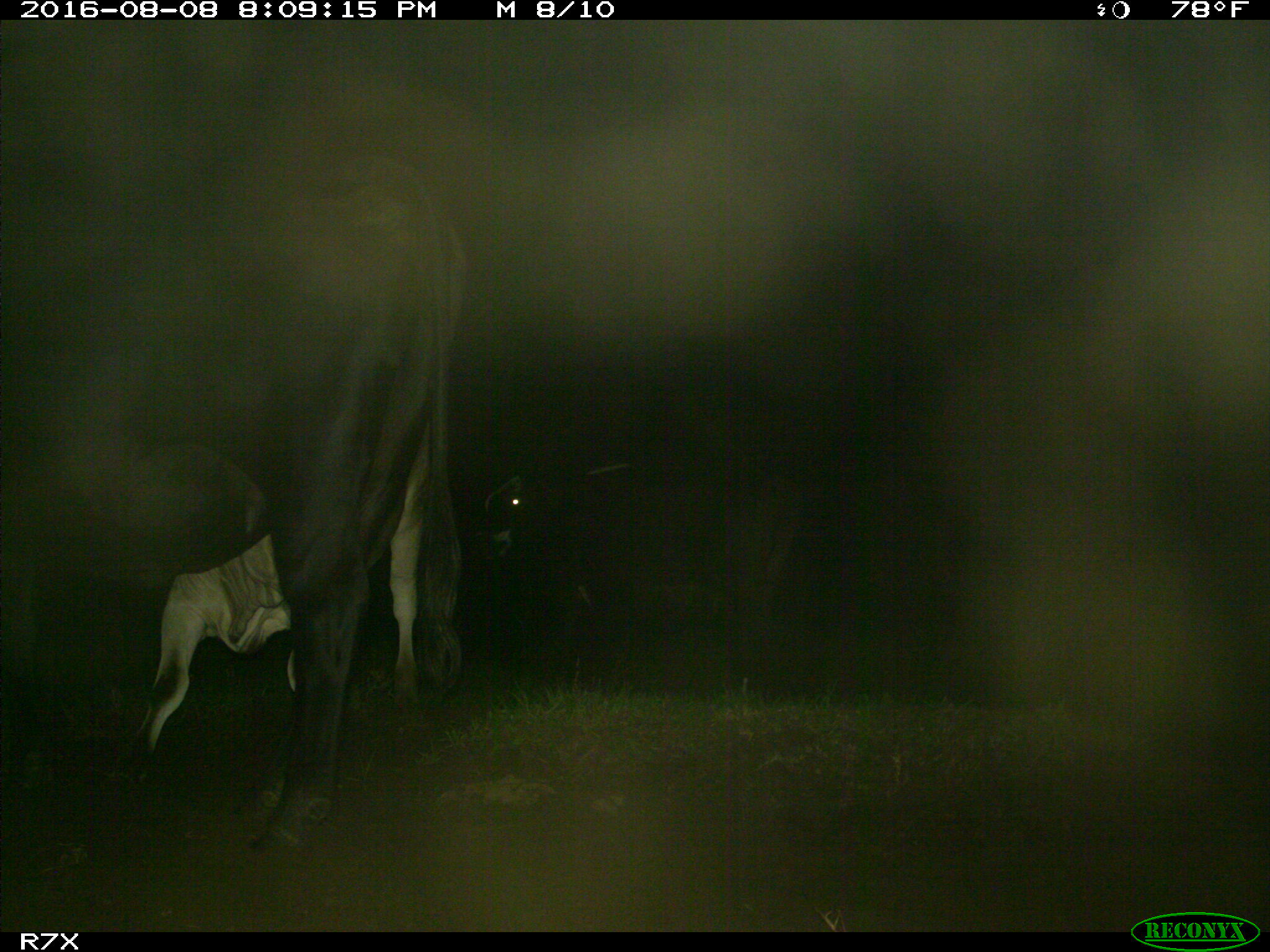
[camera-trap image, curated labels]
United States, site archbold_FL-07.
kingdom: Animalia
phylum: Chordata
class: Mammalia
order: Artiodactyla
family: Bovidae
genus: Bos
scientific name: Bos taurus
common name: domestic cow